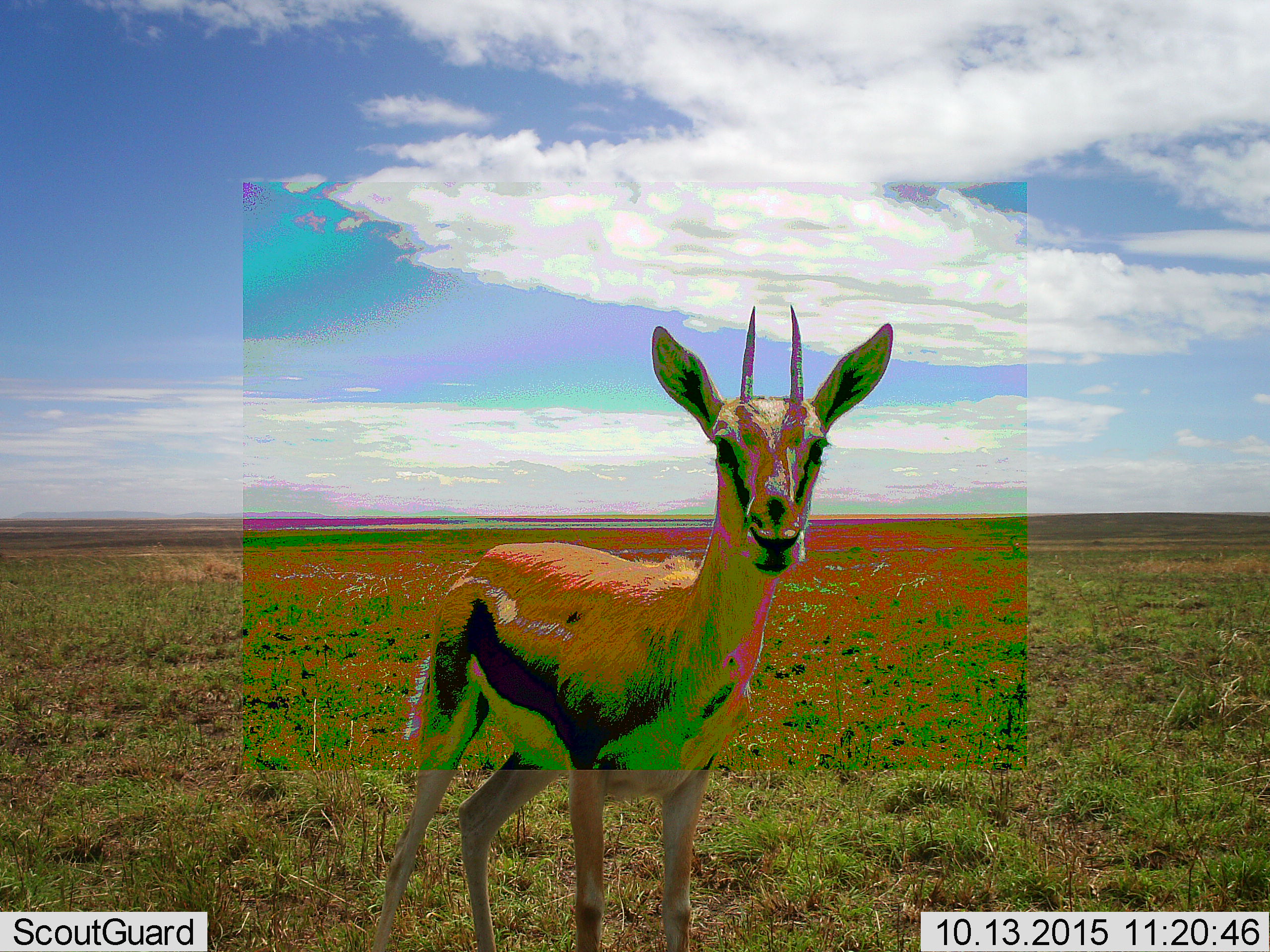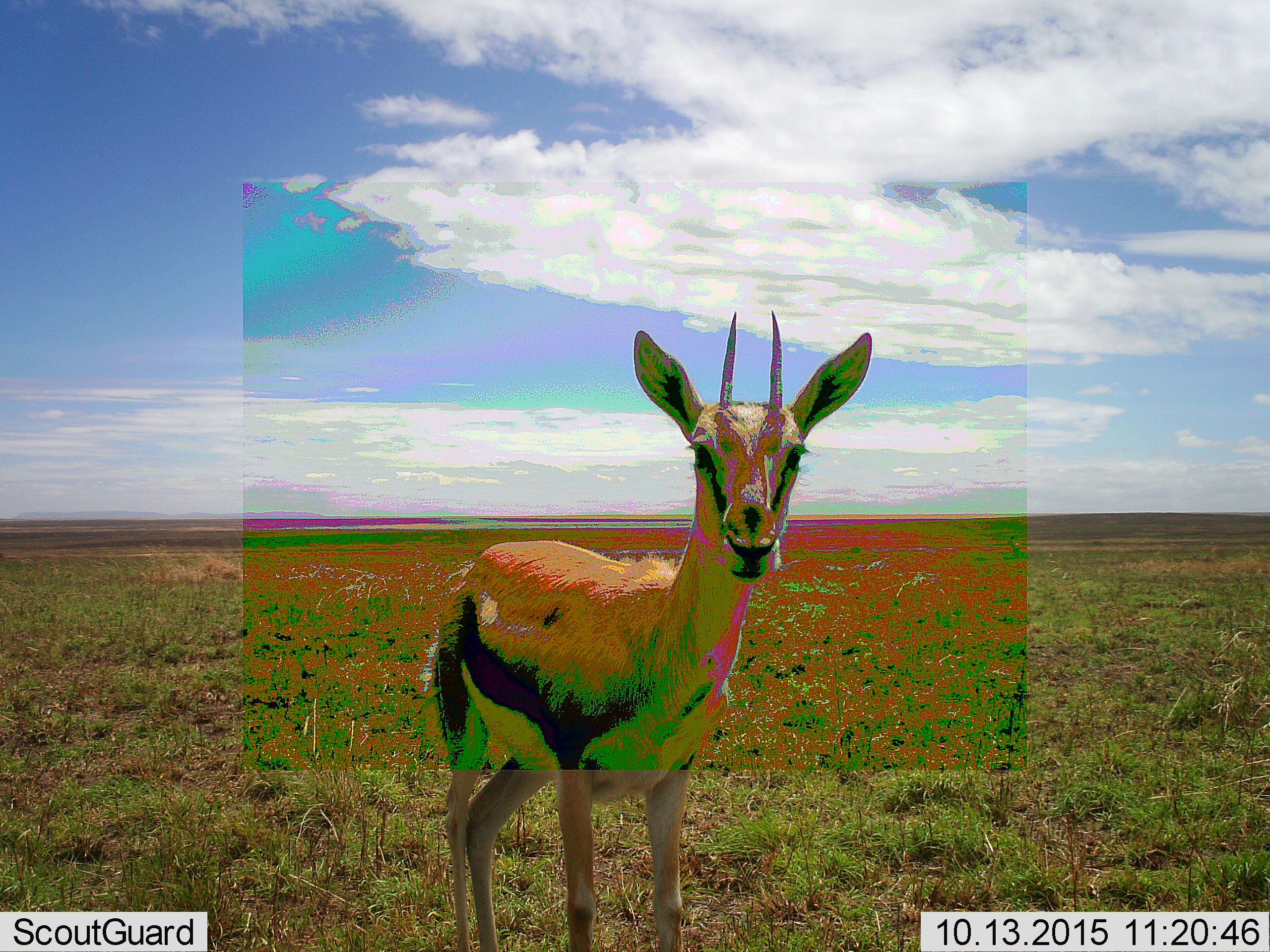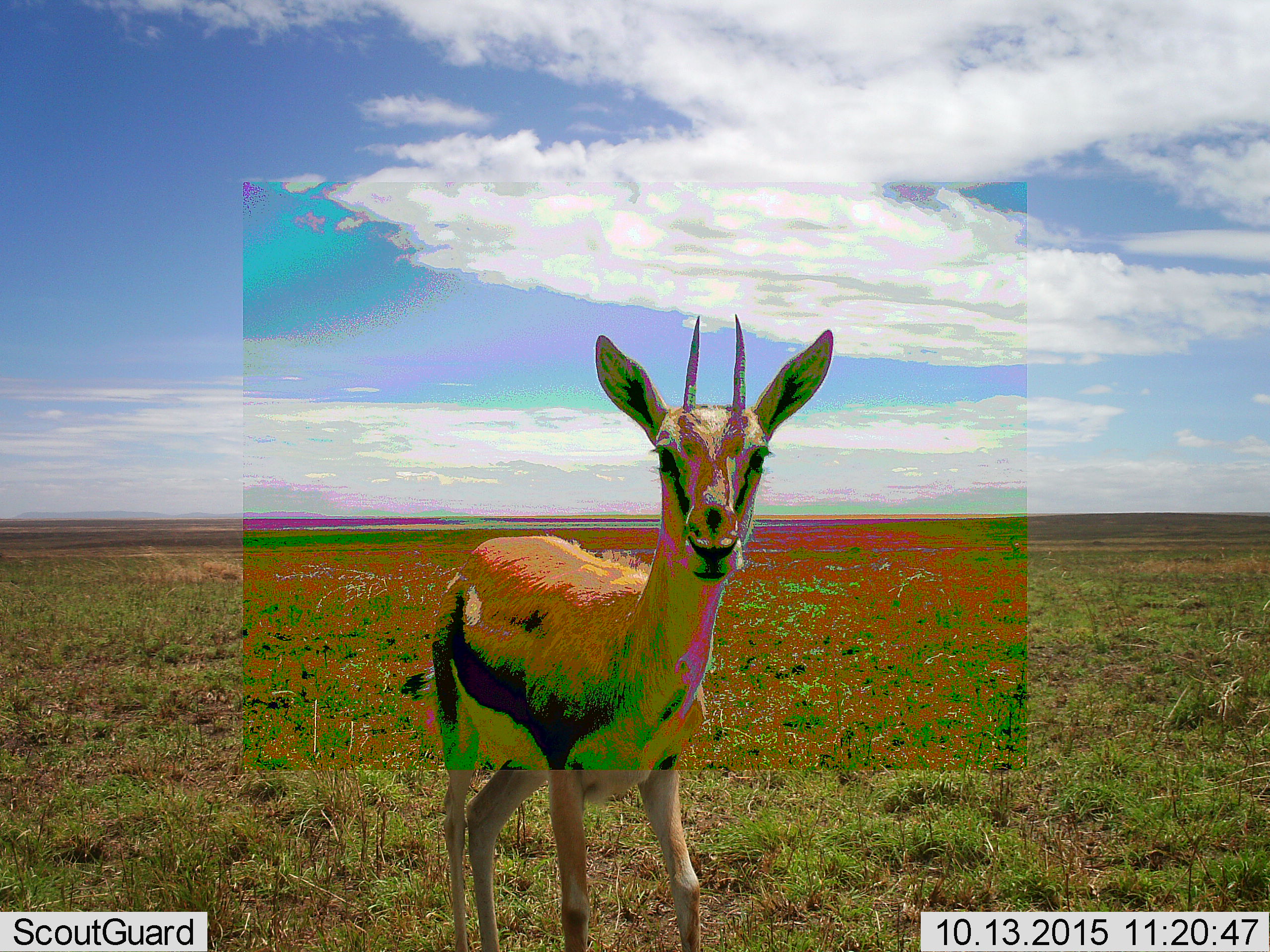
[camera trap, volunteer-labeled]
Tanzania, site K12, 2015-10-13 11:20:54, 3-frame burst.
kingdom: Animalia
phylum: Chordata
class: Mammalia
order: Artiodactyla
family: Bovidae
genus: Eudorcas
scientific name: Eudorcas thomsonii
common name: thomson's gazelle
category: gazellethomsons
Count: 1.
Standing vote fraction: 88%.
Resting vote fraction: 0%.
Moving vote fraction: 12%.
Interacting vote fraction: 0%.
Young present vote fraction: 0%.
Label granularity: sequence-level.